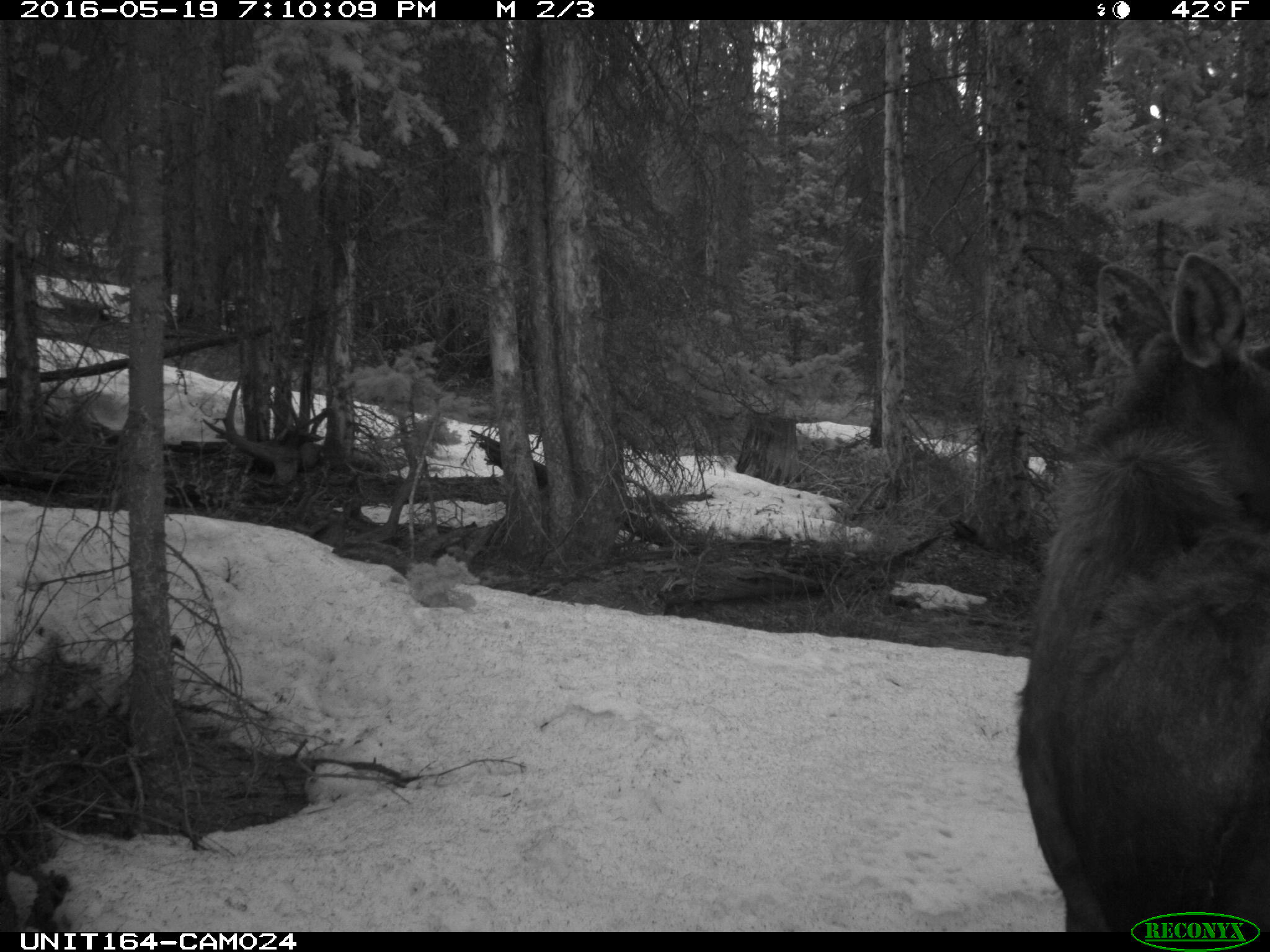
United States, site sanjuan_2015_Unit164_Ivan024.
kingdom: Animalia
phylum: Chordata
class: Mammalia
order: Artiodactyla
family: Cervidae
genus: Alces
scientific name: Alces alces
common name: moose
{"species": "Alces alces (moose)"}